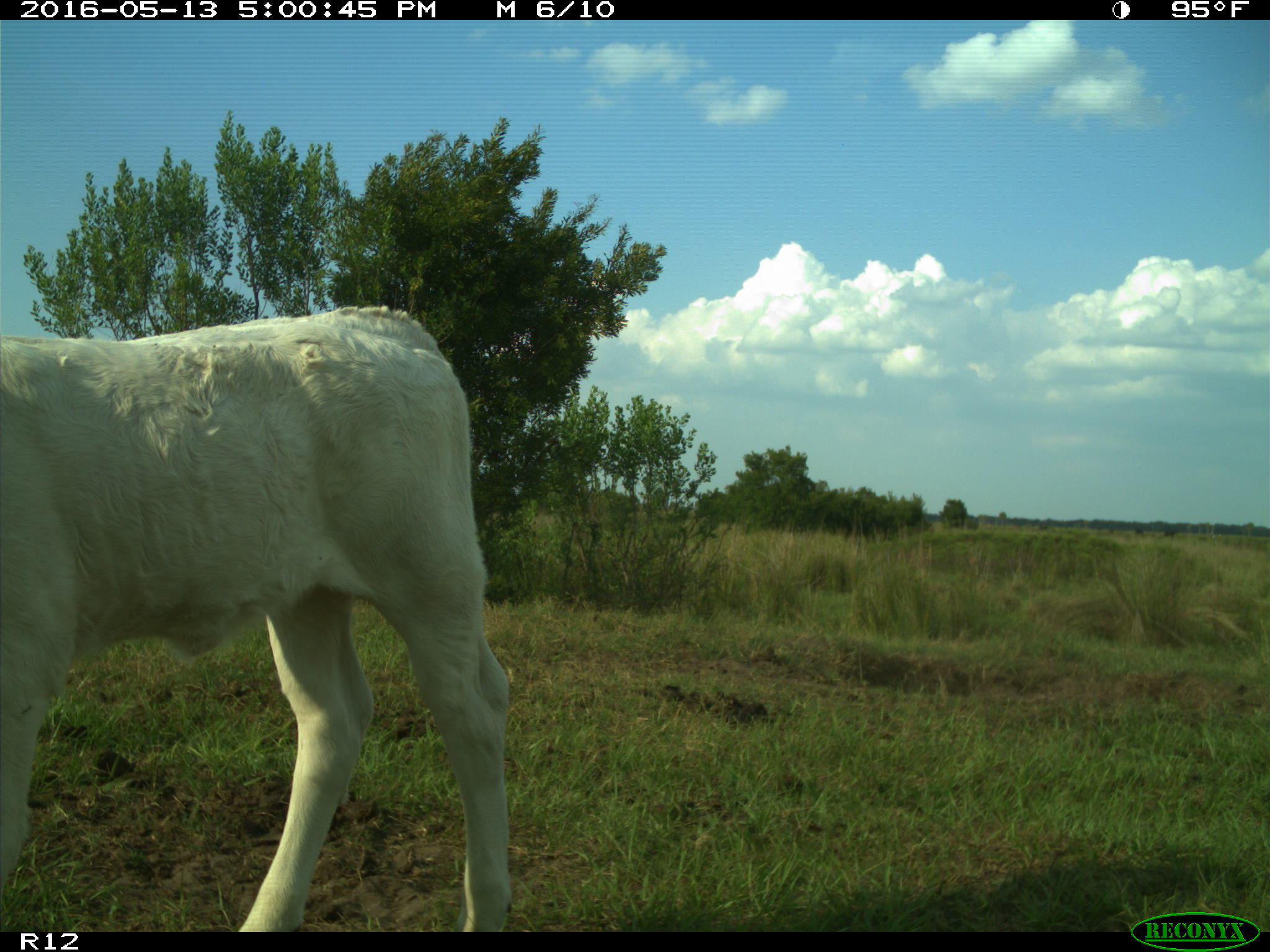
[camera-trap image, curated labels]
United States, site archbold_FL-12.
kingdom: Animalia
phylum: Chordata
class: Mammalia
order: Artiodactyla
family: Bovidae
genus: Bos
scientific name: Bos taurus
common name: domestic cow